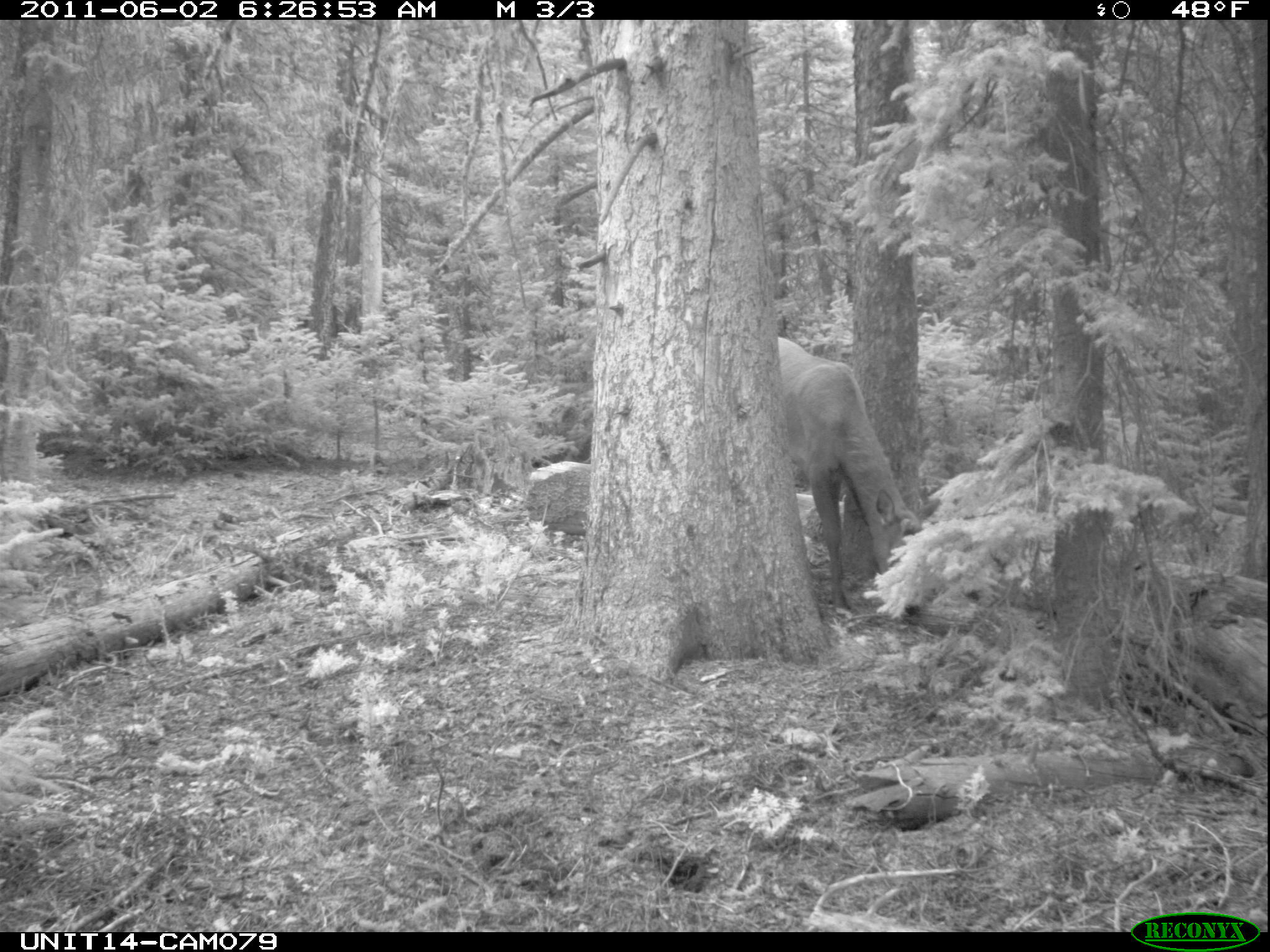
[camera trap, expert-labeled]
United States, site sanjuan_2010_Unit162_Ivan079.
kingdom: Animalia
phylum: Chordata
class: Mammalia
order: Artiodactyla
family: Cervidae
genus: Cervus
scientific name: Cervus elaphus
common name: red deer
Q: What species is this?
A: Cervus elaphus (red deer).